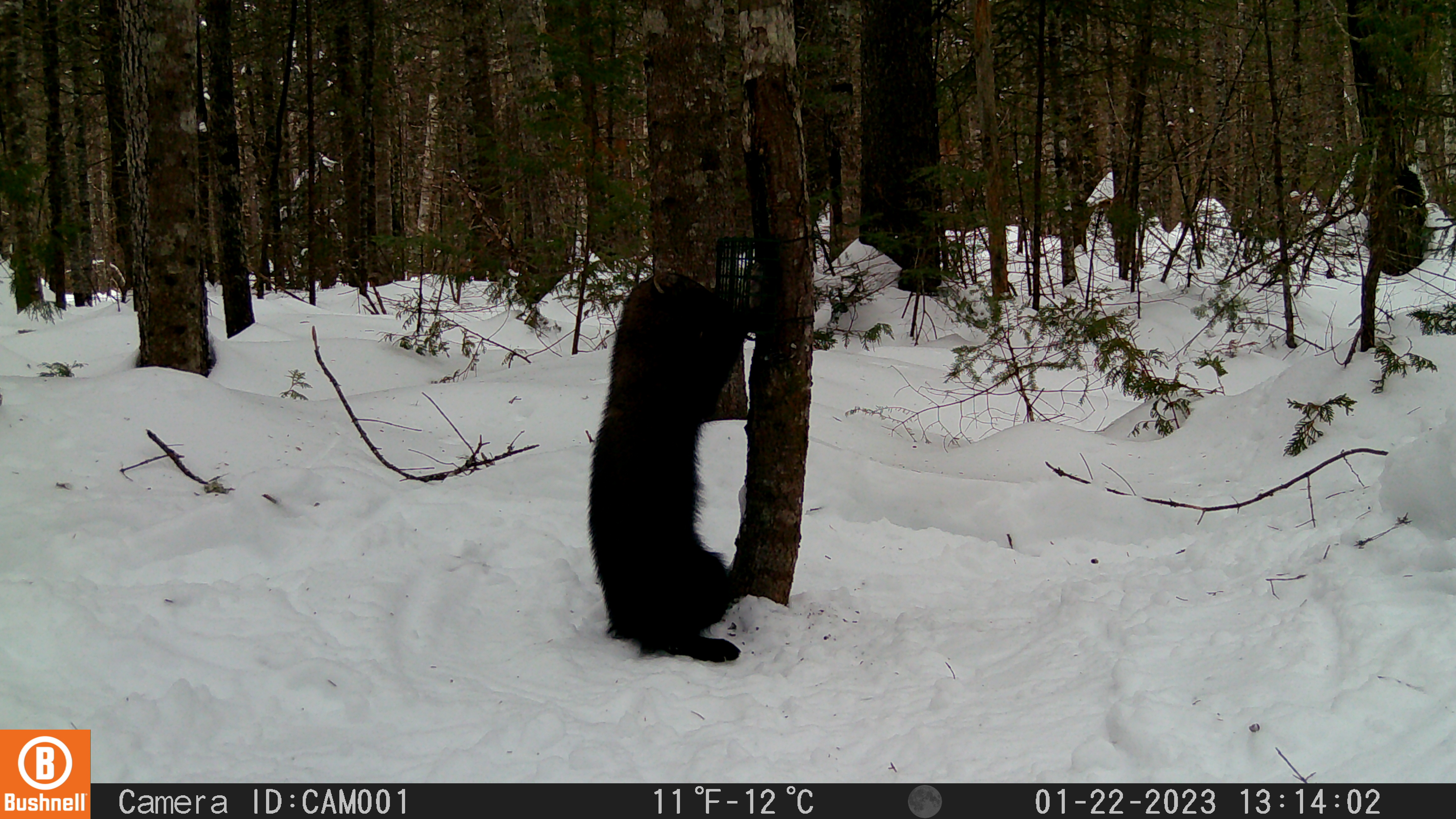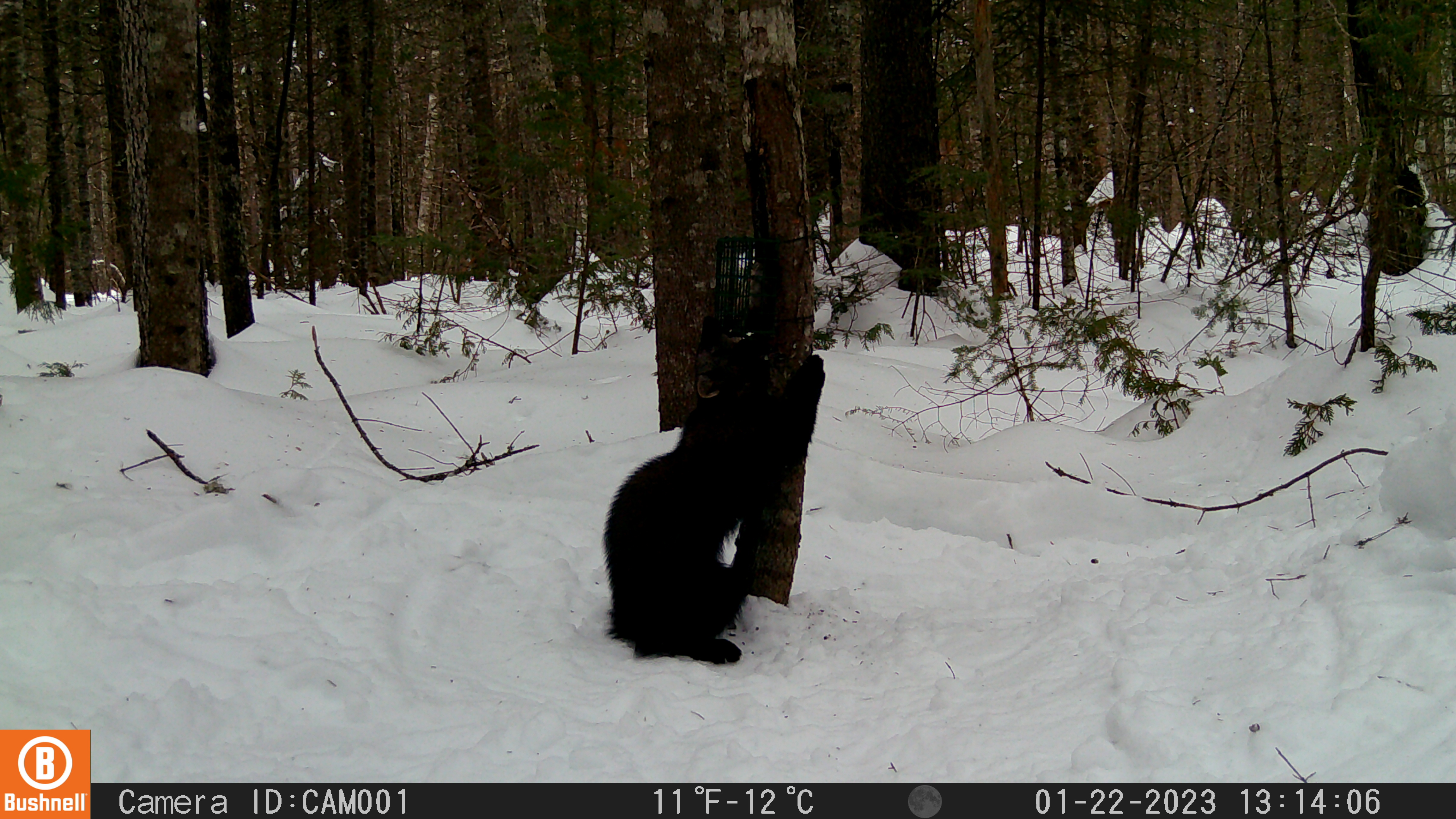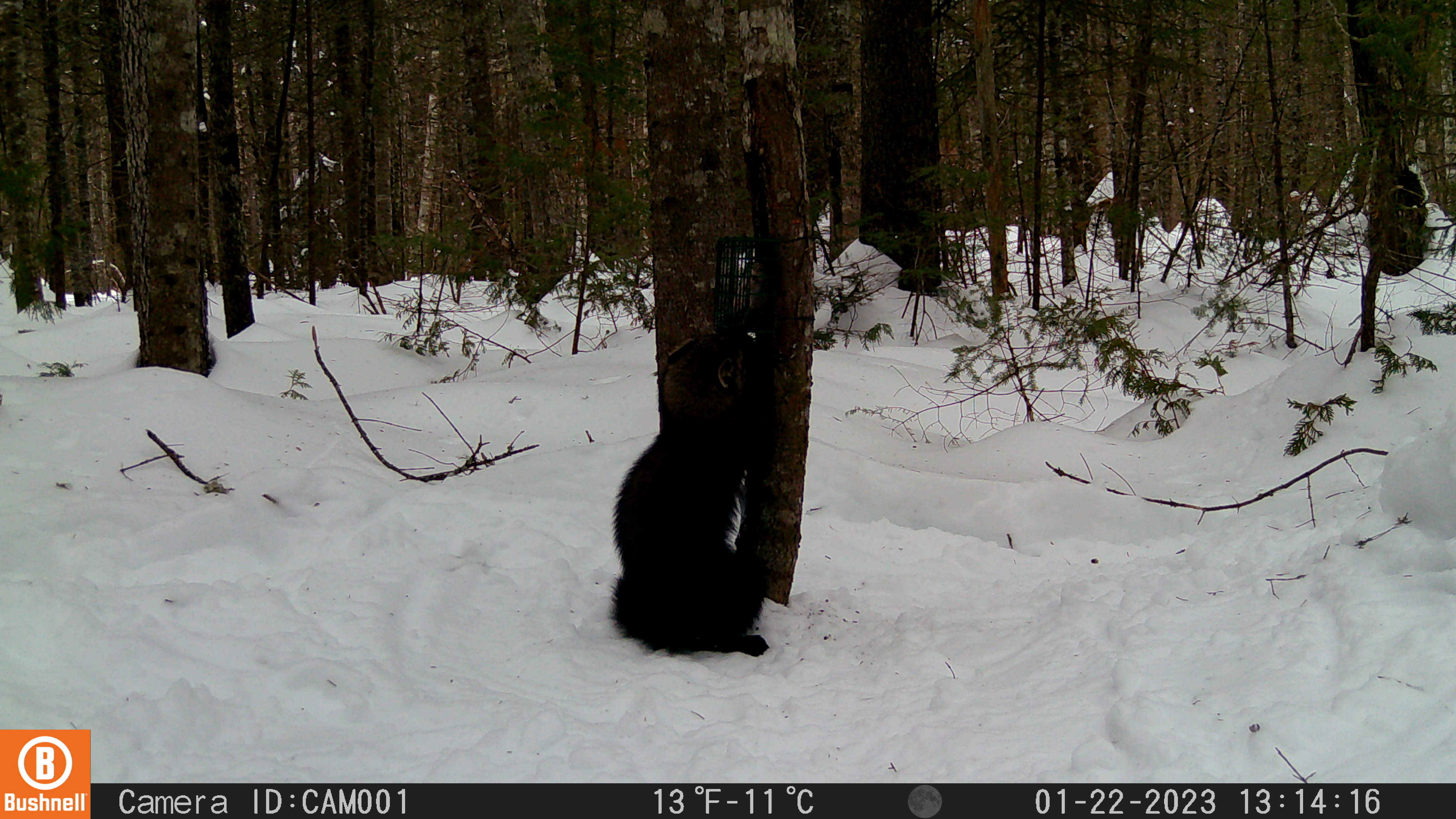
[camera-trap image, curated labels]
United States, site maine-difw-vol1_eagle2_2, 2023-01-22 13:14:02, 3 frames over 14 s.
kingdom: Animalia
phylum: Chordata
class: Mammalia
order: Carnivora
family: Mustelidae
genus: Pekania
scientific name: Pekania pennanti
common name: fisher